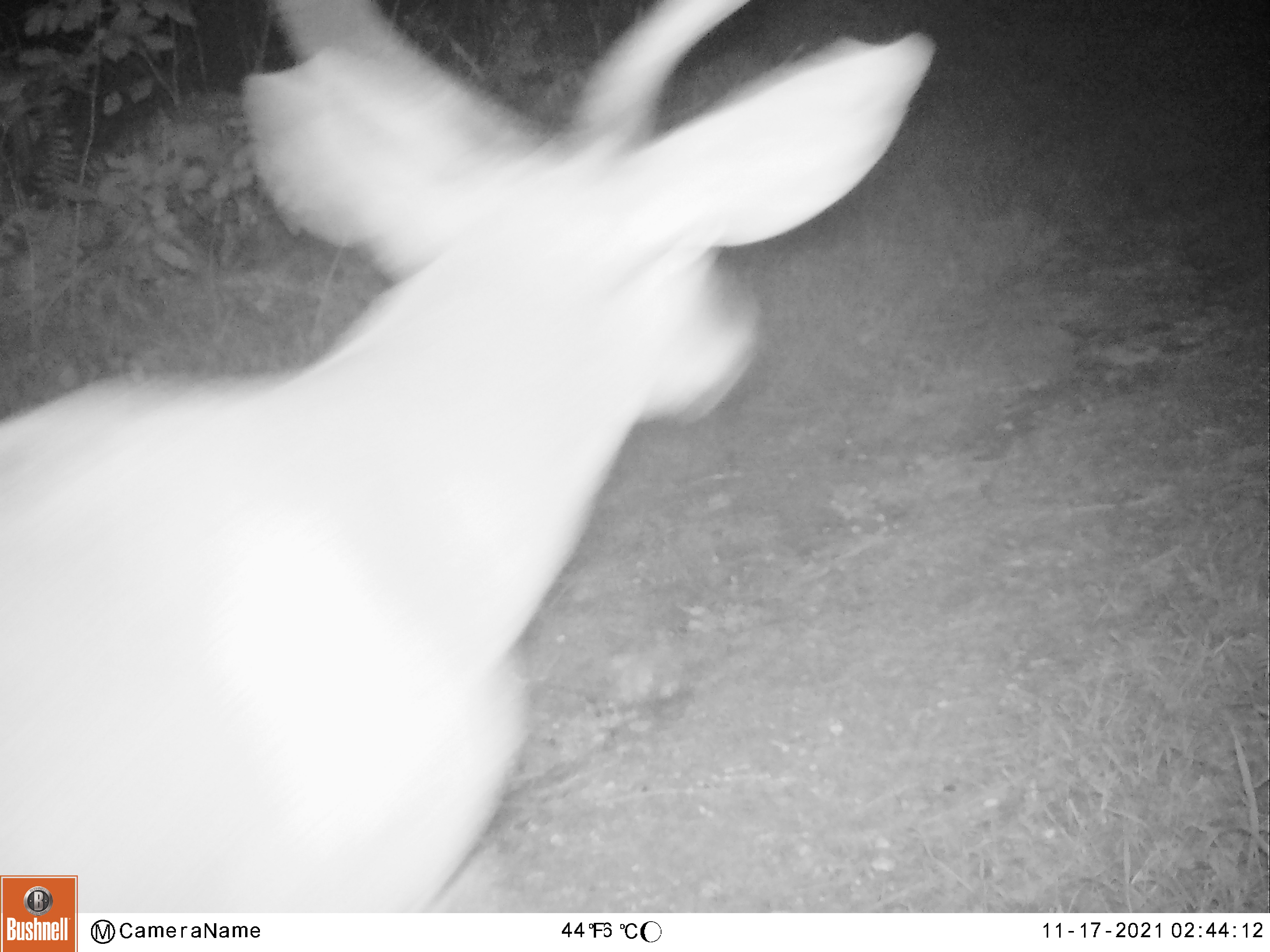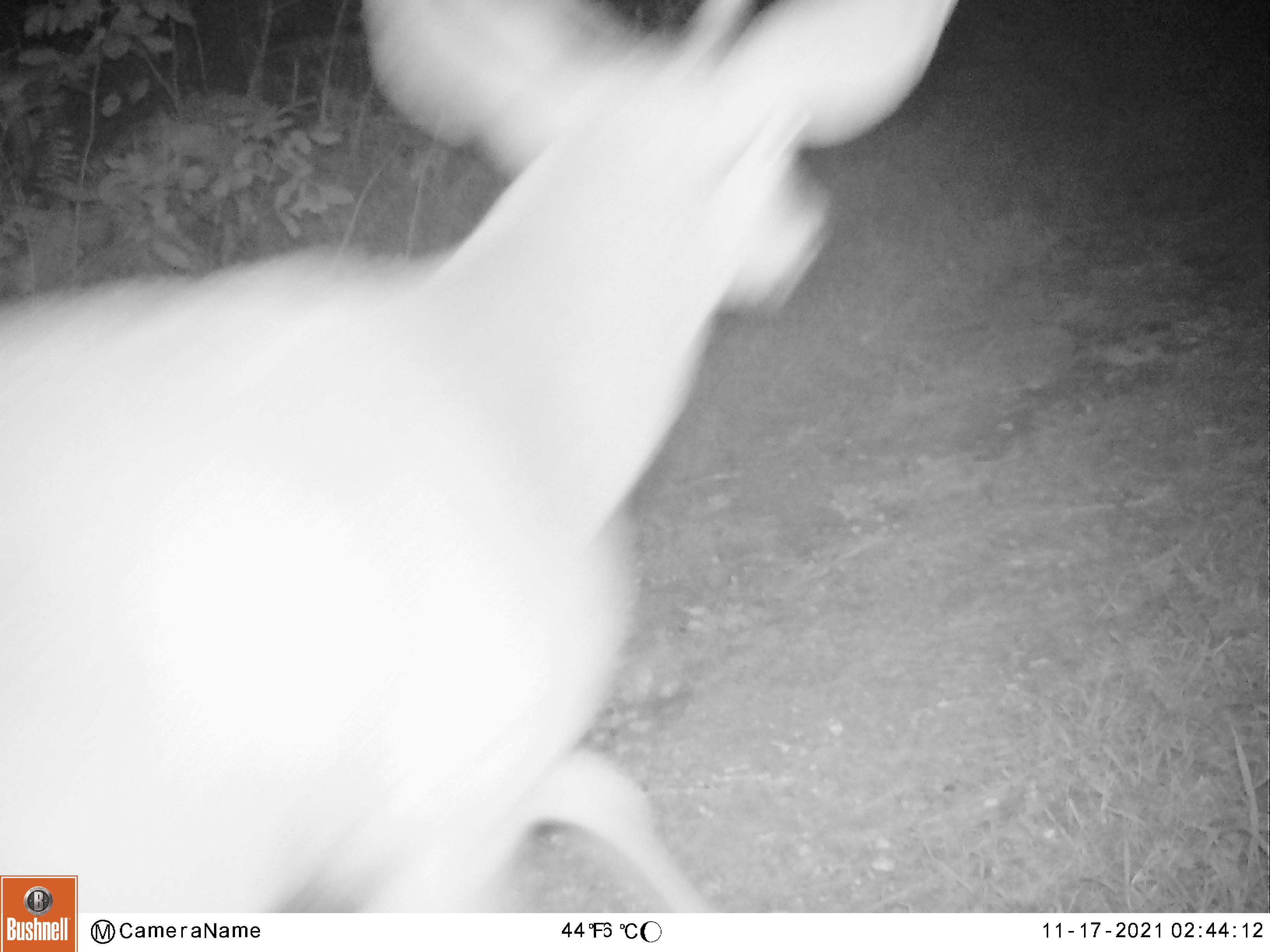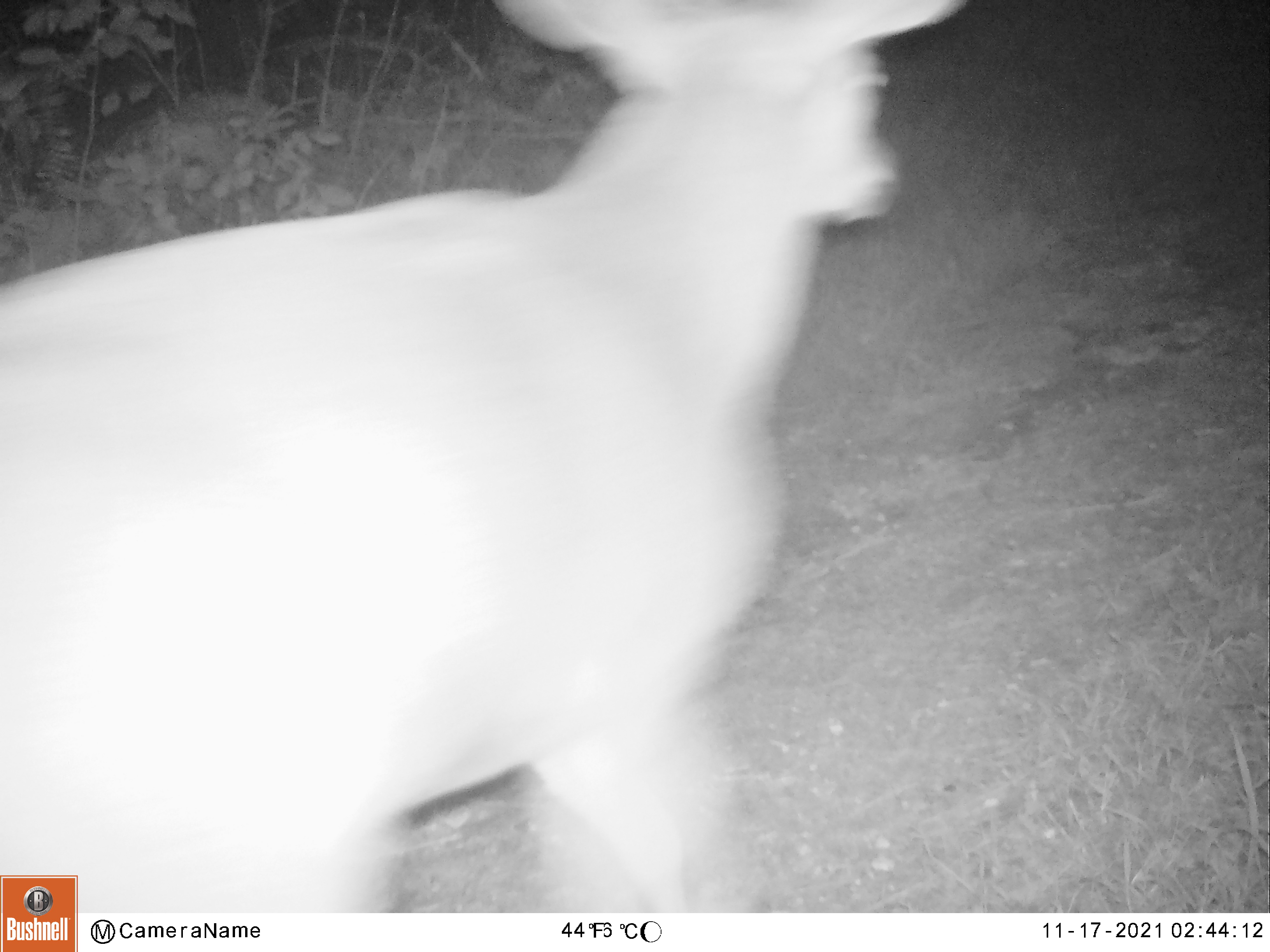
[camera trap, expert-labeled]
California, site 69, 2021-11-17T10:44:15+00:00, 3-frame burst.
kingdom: Animalia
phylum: Chordata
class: Mammalia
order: Artiodactyla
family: Cervidae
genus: Odocoileus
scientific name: Odocoileus hemionus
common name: mule deer